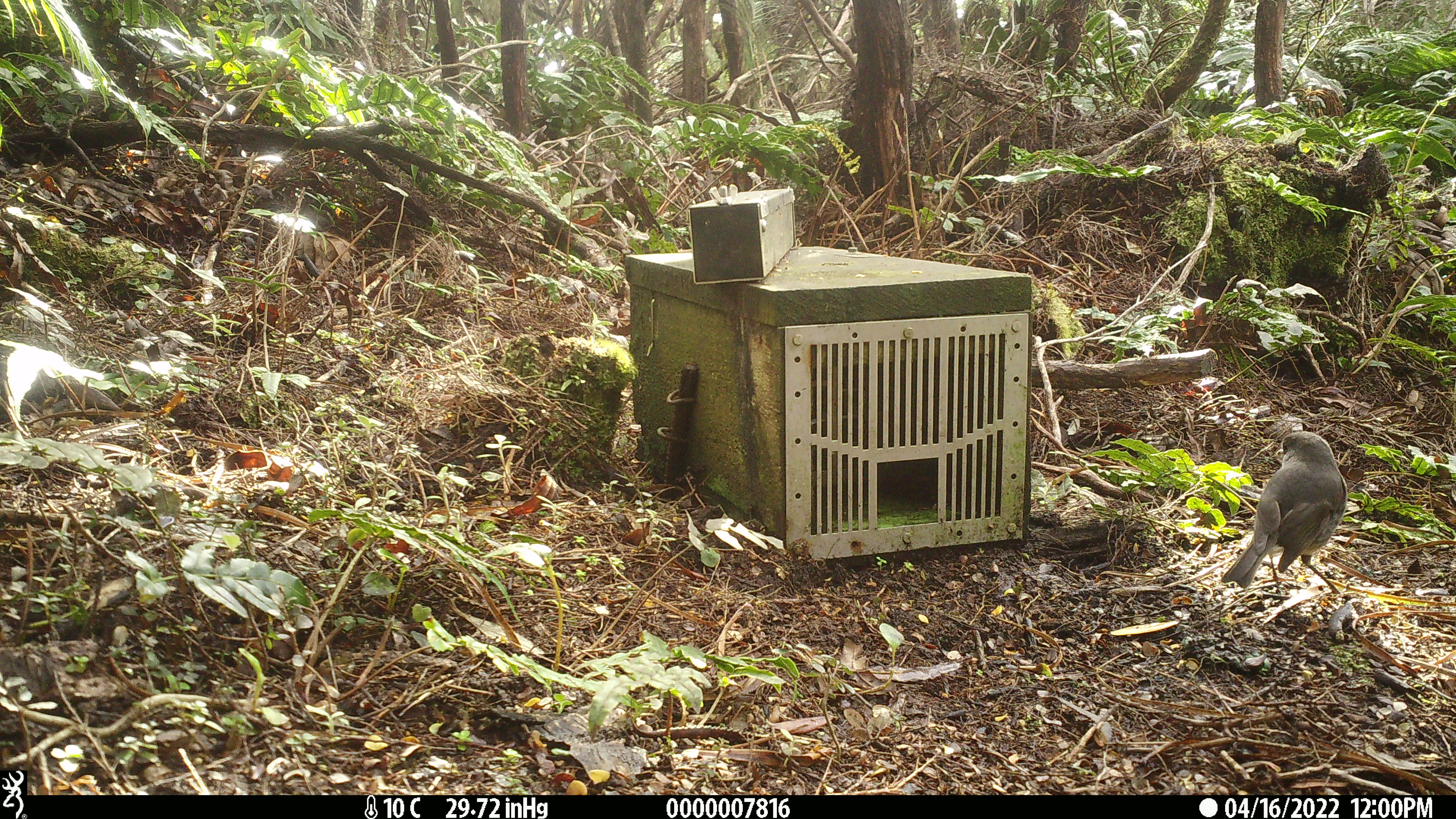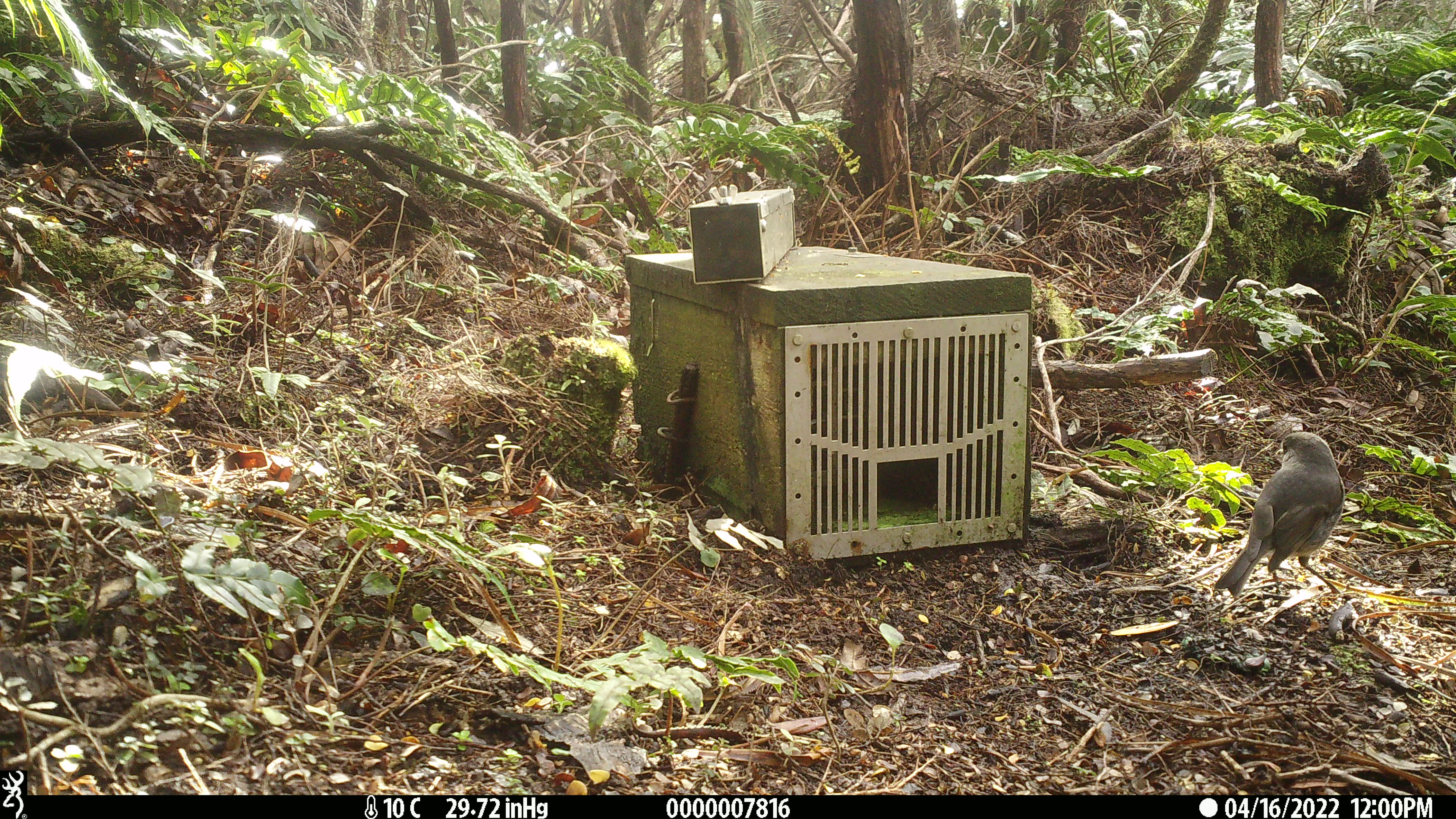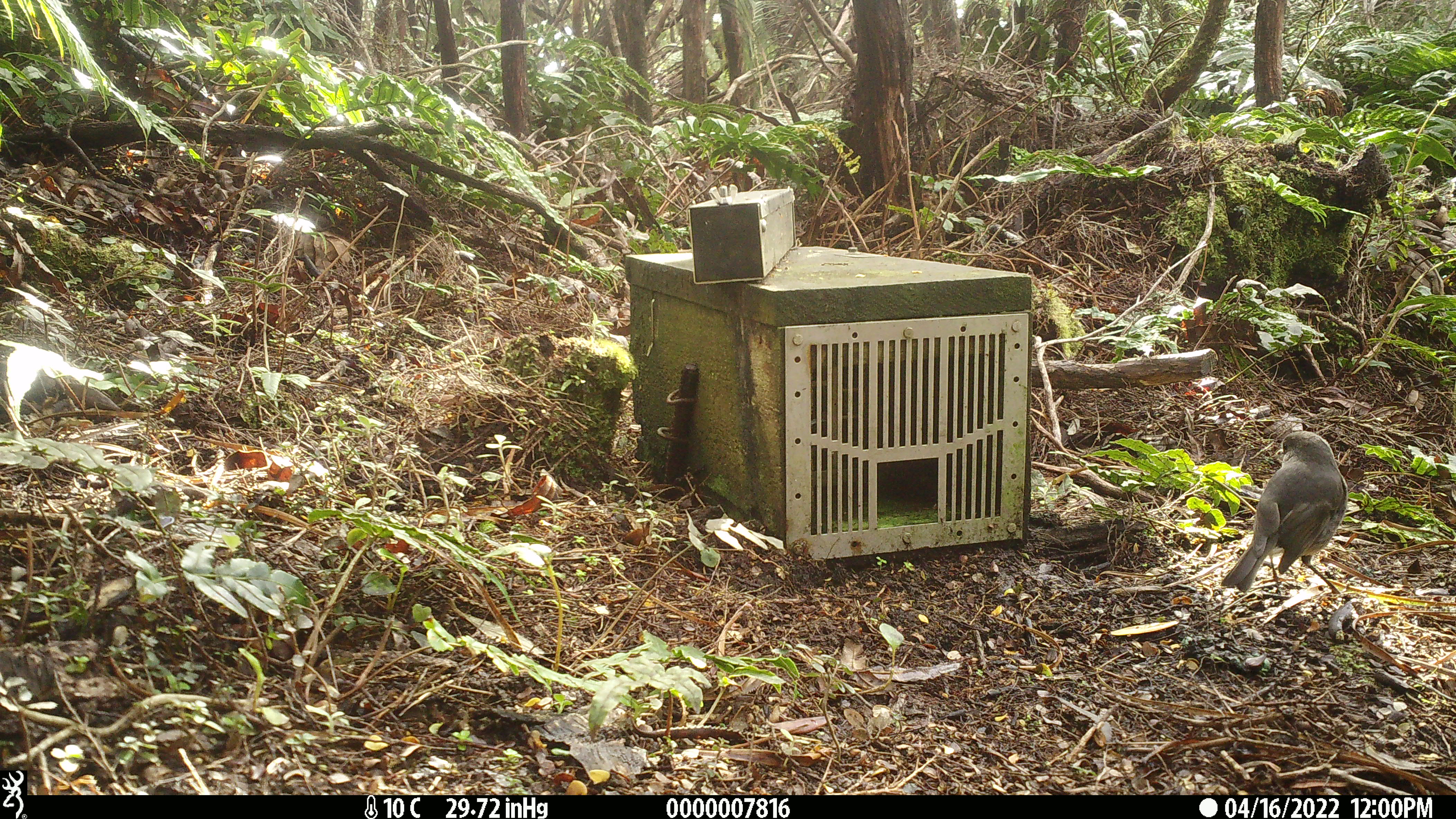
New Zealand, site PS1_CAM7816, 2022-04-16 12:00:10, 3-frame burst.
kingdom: Animalia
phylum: Chordata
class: Aves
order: Passeriformes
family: Petroicidae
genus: Petroica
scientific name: Petroica australis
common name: new zealand robin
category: robin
Robin (new zealand robin) (Petroica australis).